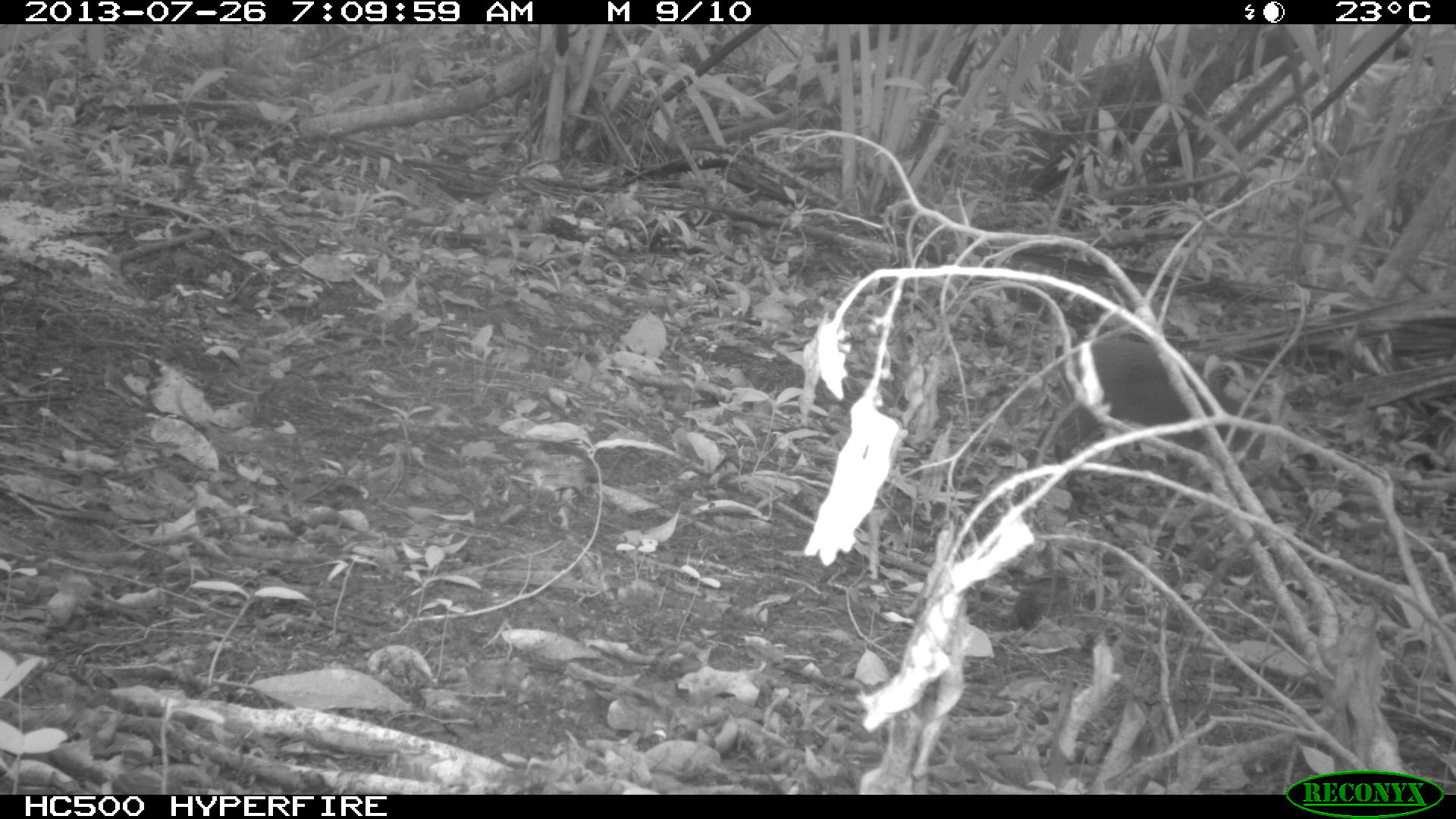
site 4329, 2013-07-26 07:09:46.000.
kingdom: Animalia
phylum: Chordata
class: Mammalia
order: Rodentia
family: Dasyproctidae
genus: Dasyprocta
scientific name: Dasyprocta punctata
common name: central american agouti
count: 1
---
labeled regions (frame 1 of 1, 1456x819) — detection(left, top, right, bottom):
dasyprocta punctata: detection(1026, 338, 1268, 494)